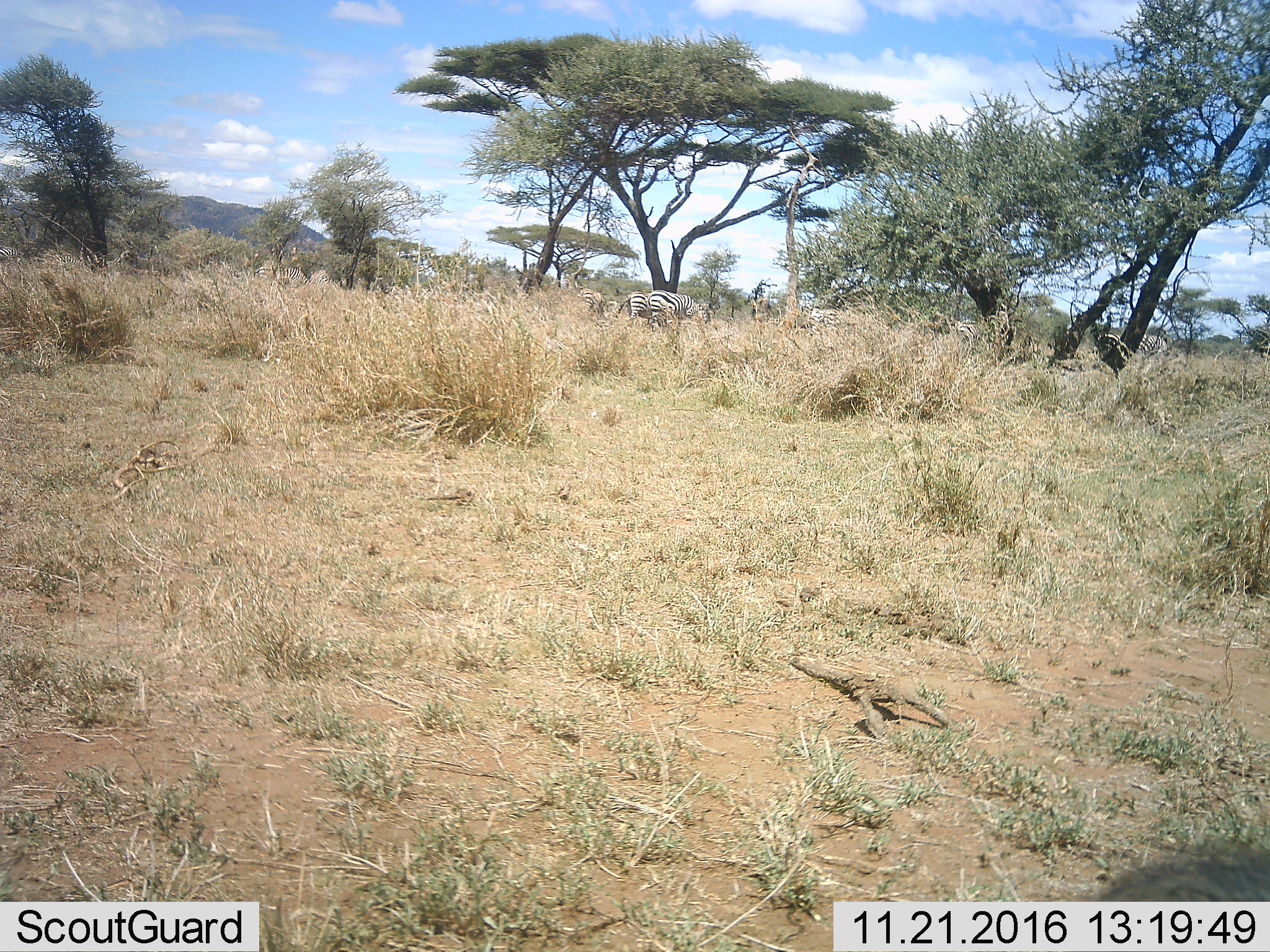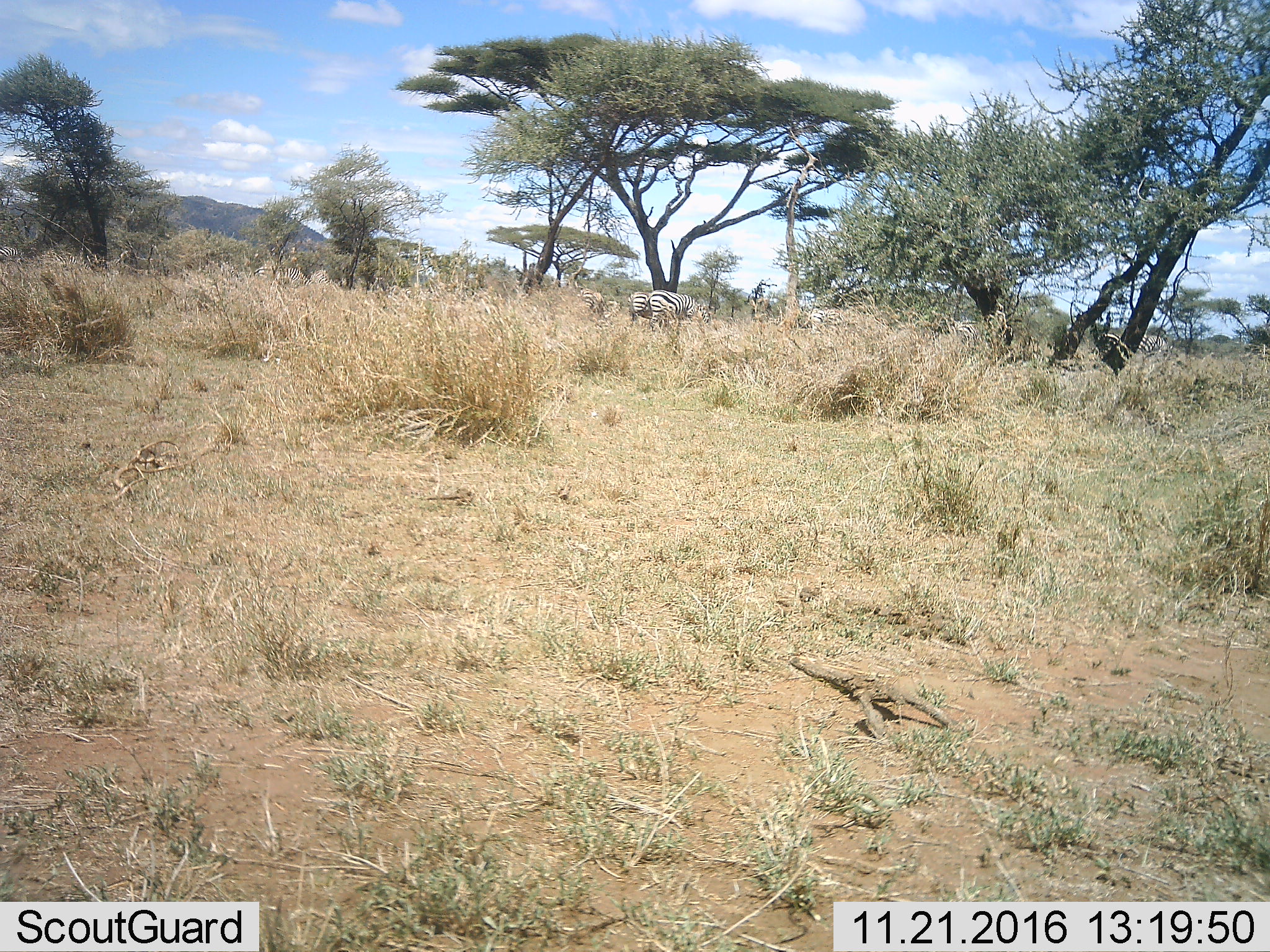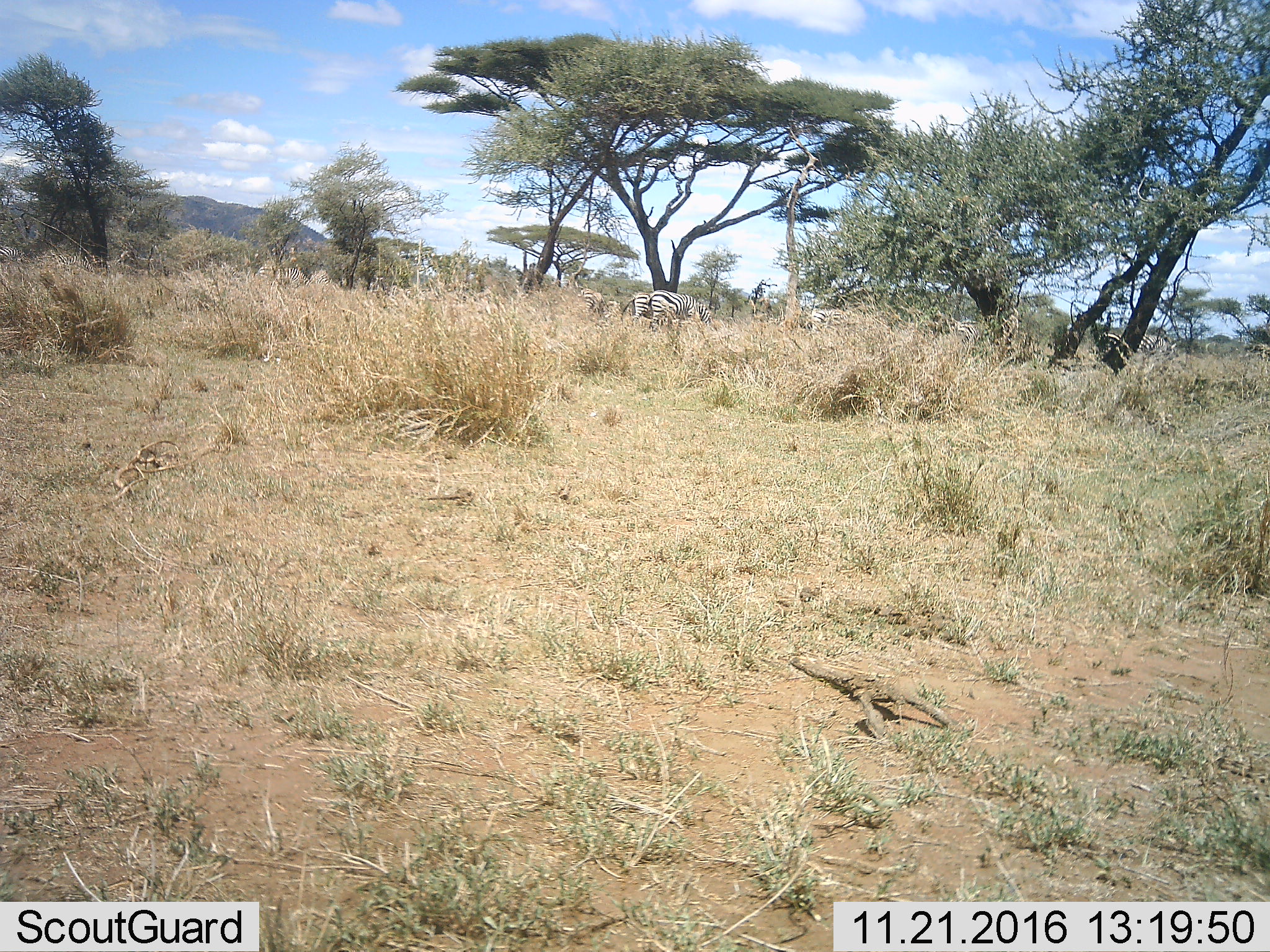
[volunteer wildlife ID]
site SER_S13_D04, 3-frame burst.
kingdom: Animalia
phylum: Chordata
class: Mammalia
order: Perissodactyla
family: Equidae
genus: Equus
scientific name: Equus quagga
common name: plains zebra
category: zebraplains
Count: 6.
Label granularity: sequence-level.